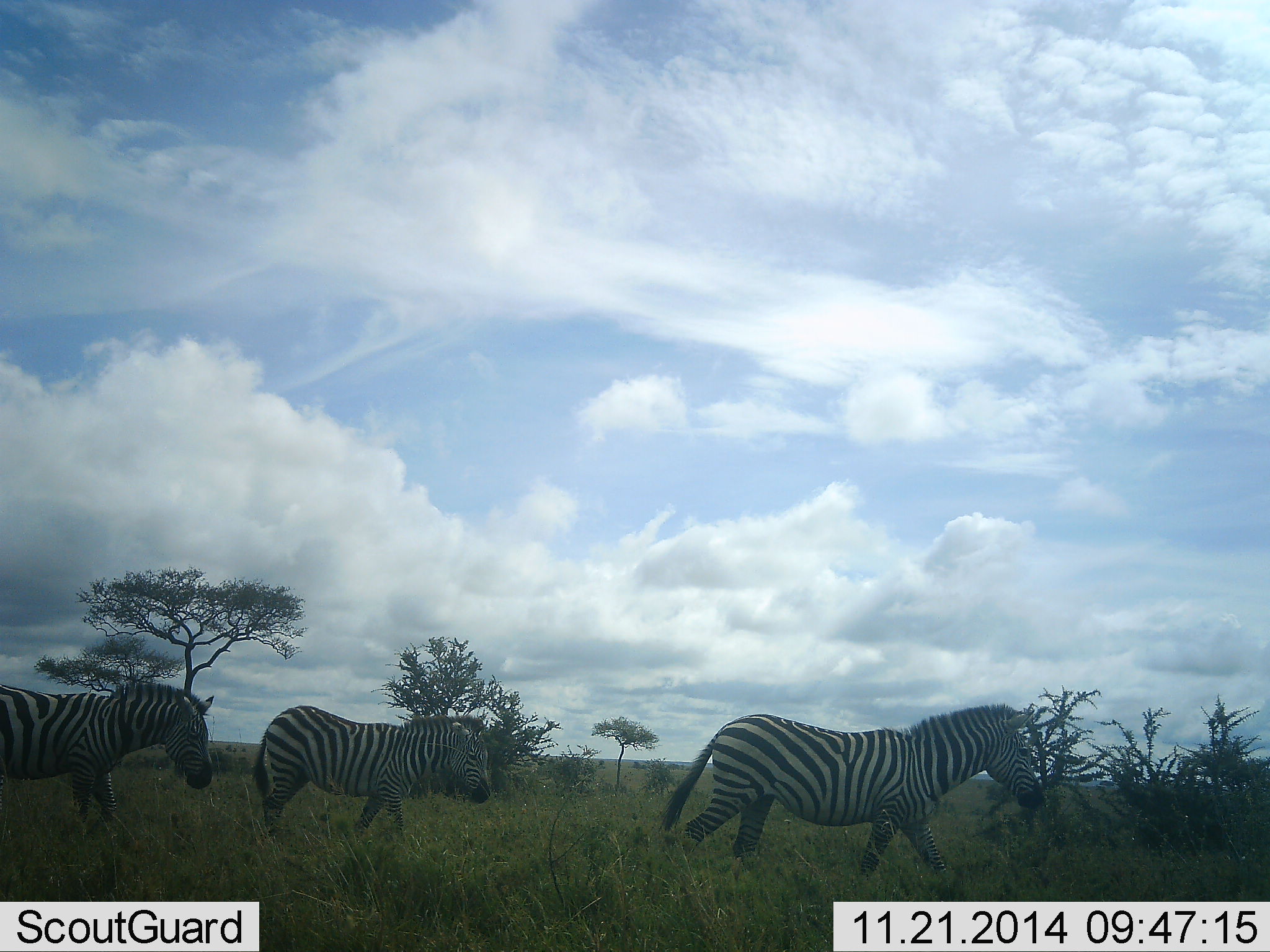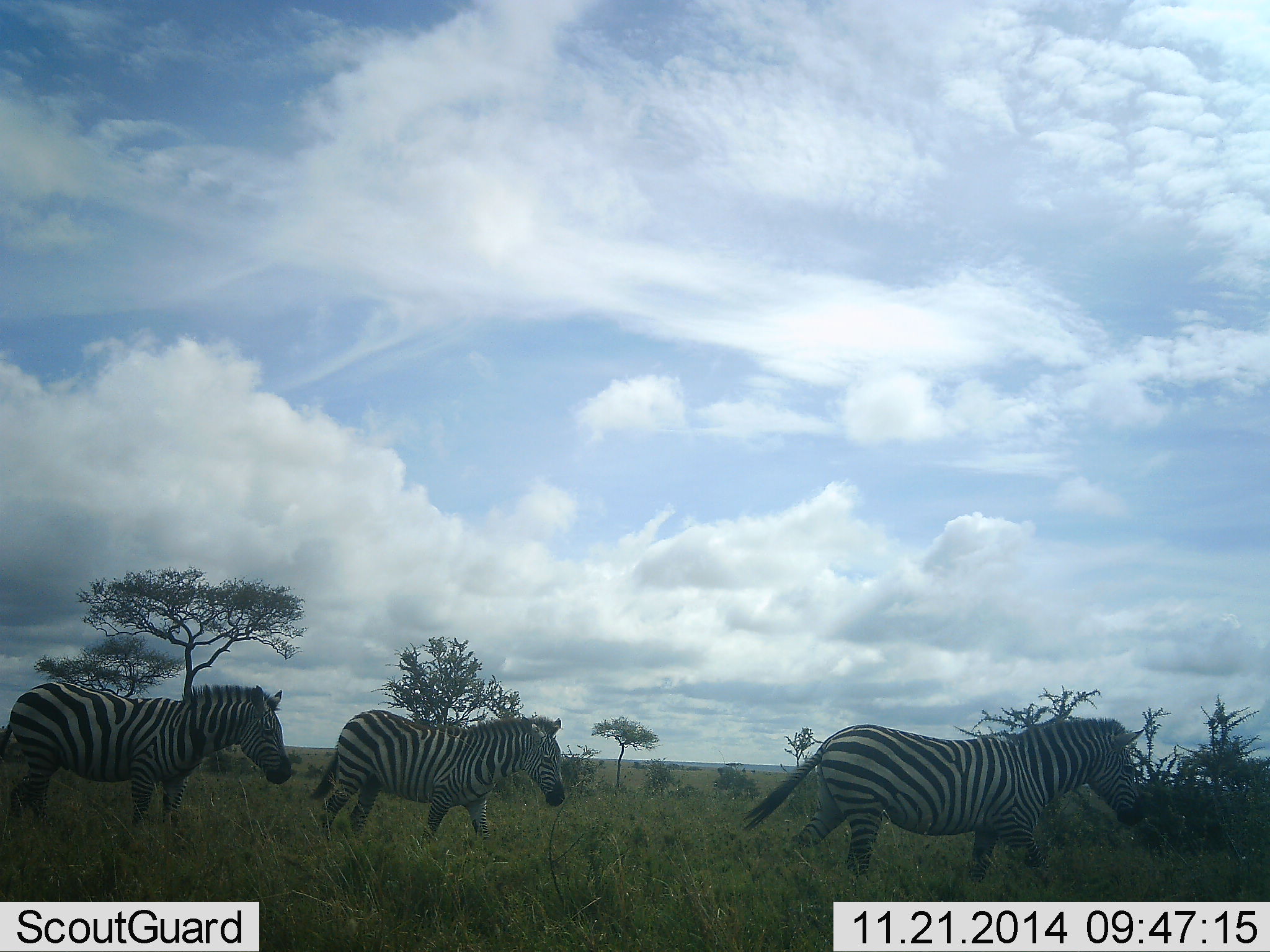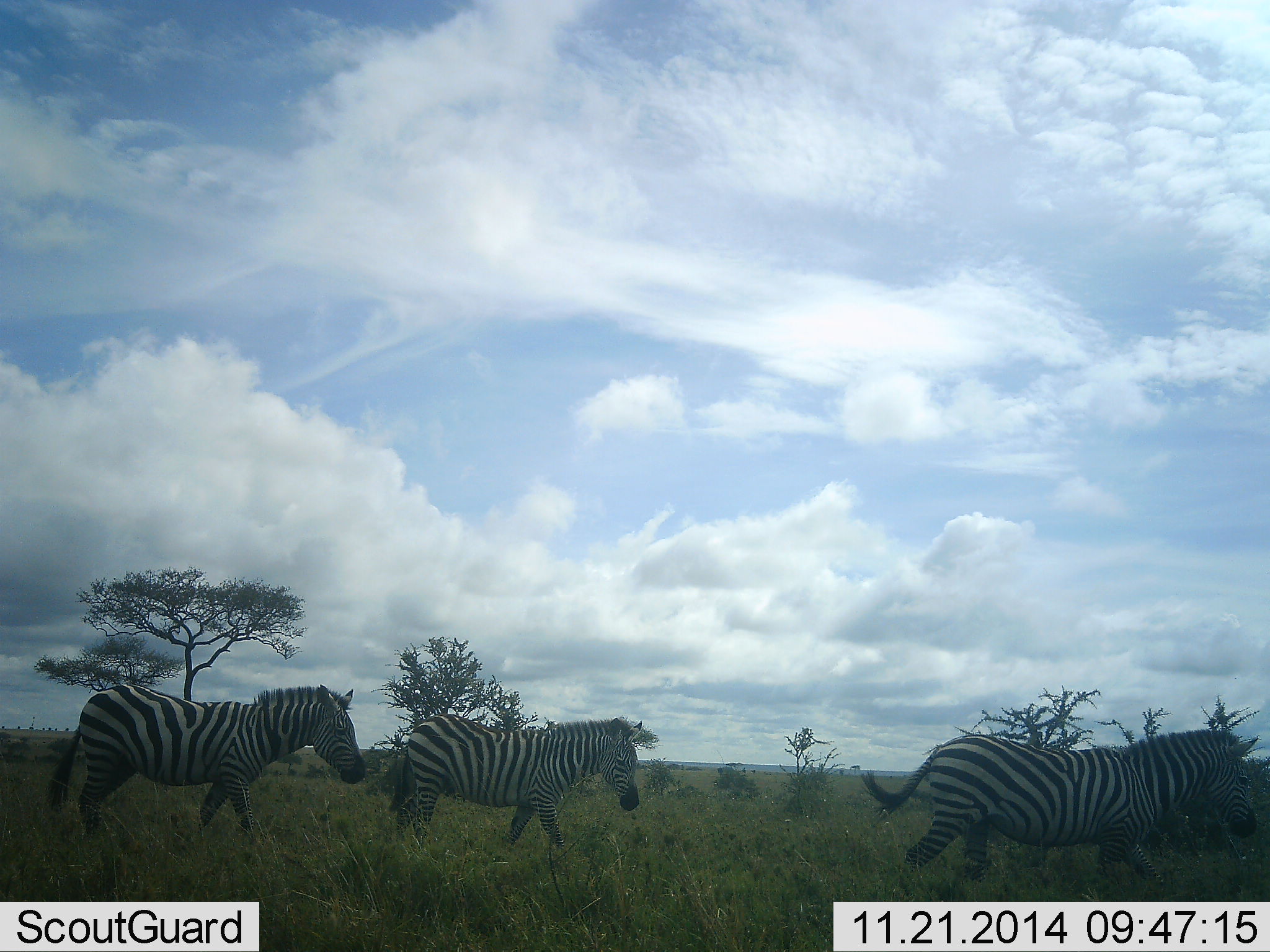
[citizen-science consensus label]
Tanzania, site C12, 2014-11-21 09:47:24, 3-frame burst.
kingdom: Animalia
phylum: Chordata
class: Mammalia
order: Perissodactyla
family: Equidae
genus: Equus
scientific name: Equus quagga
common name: plains zebra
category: zebra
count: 3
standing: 0%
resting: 0%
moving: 100%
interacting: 0%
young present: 0%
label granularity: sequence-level